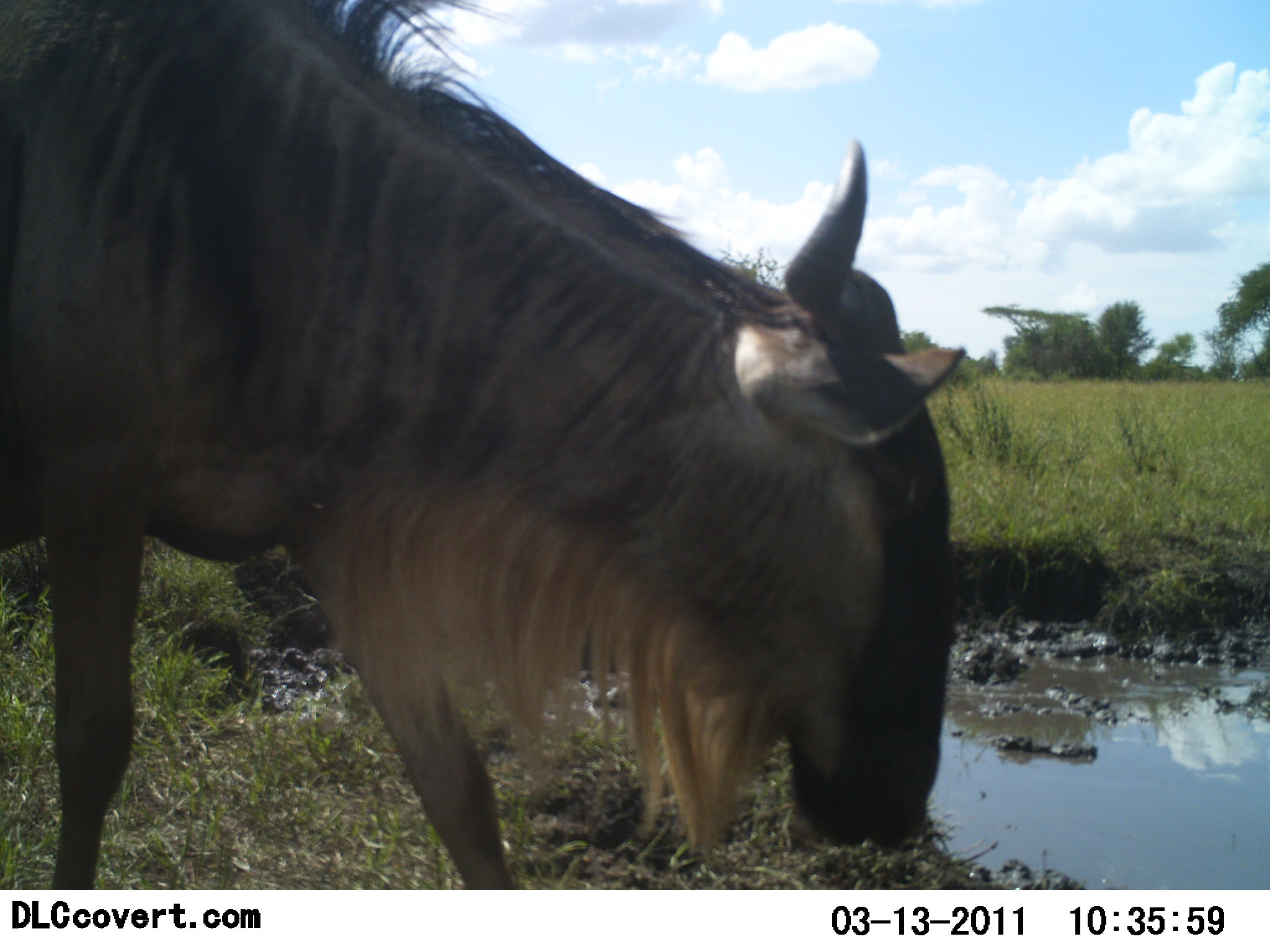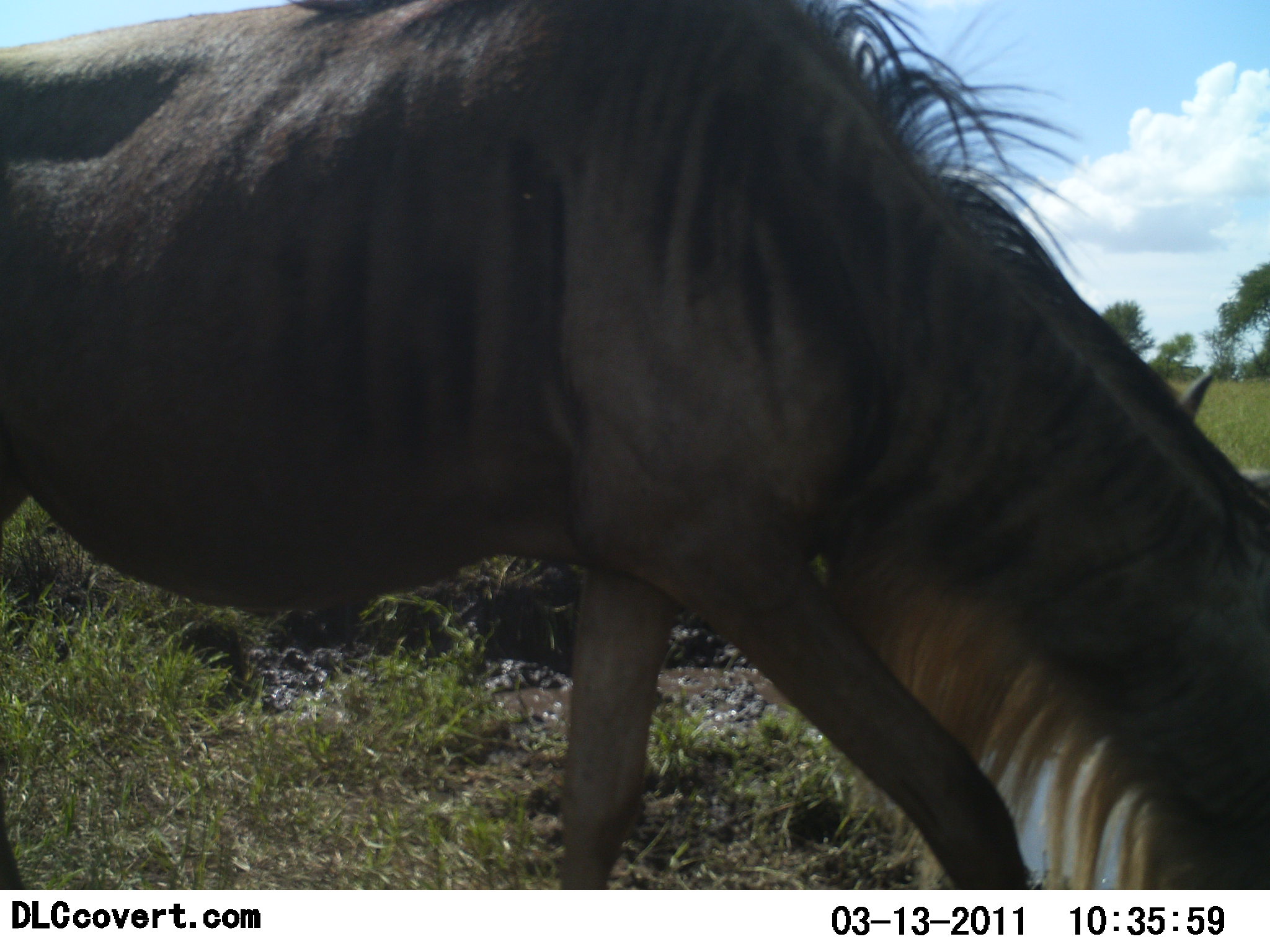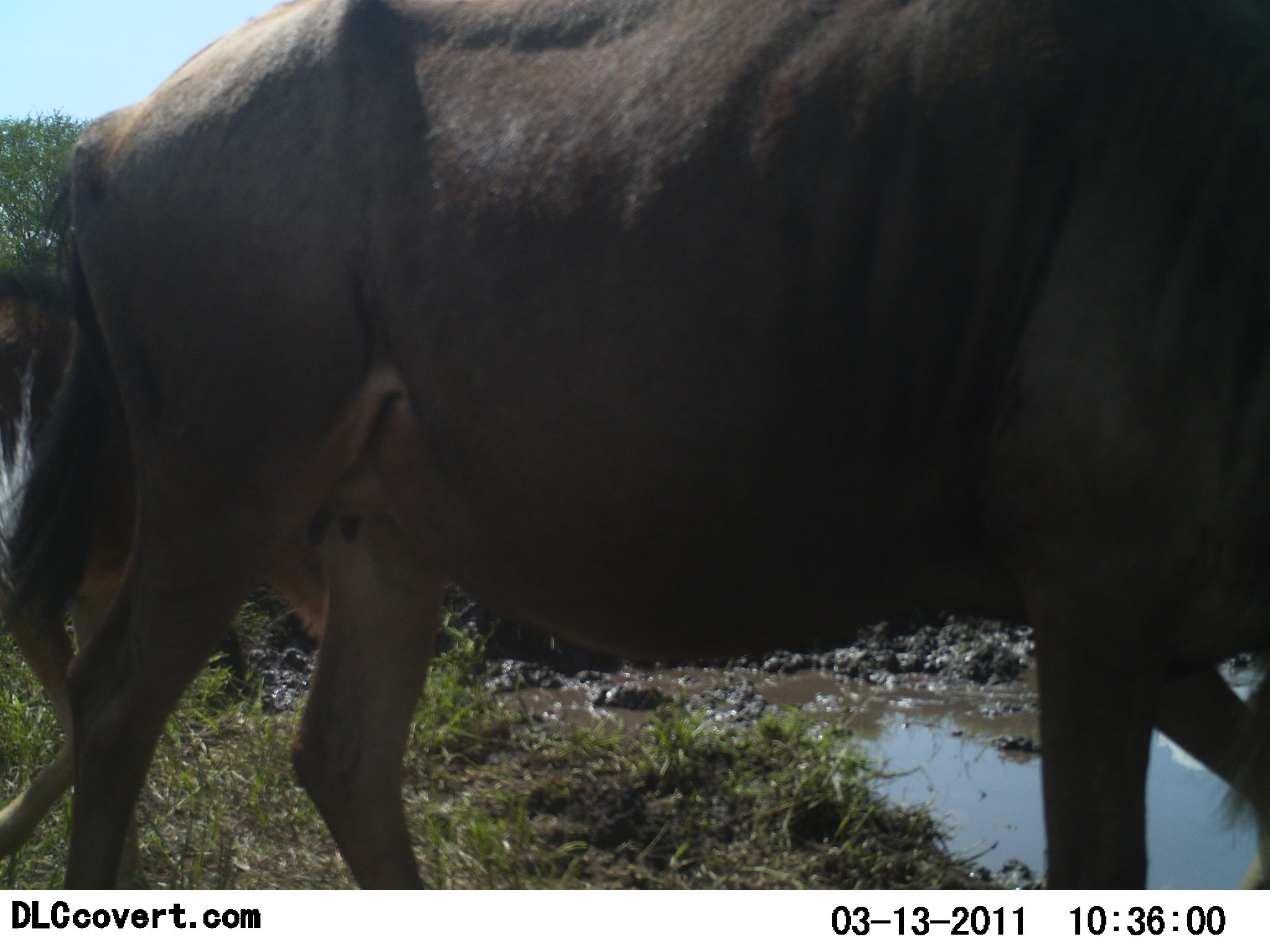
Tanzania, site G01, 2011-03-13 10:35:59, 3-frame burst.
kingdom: Animalia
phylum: Chordata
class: Mammalia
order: Artiodactyla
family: Bovidae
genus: Connochaetes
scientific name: Connochaetes taurinus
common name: blue wildebeest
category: wildebeest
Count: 1.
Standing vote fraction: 0%.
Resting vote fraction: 0%.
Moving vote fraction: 87%.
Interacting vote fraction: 0%.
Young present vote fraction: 7%.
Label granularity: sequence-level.